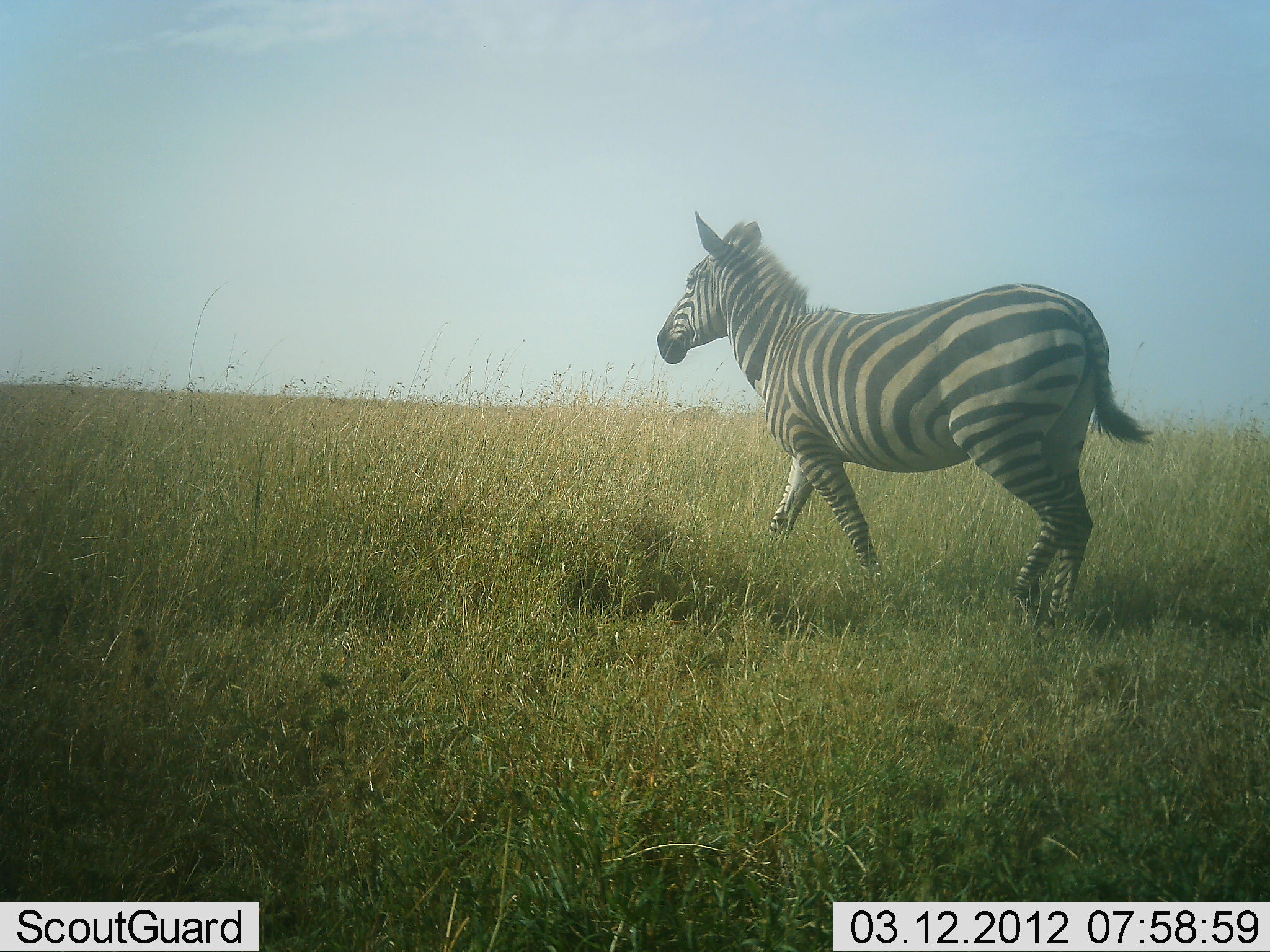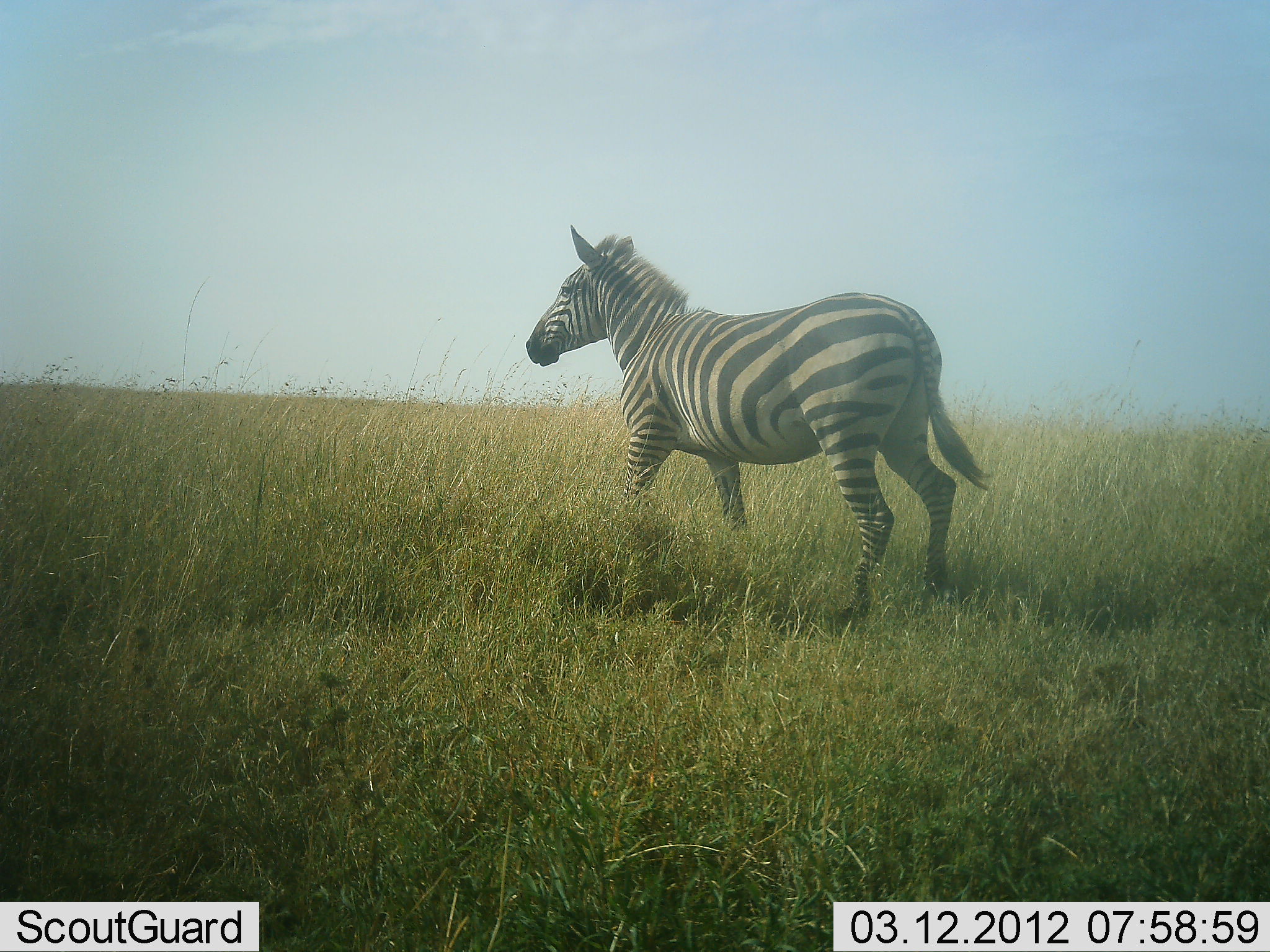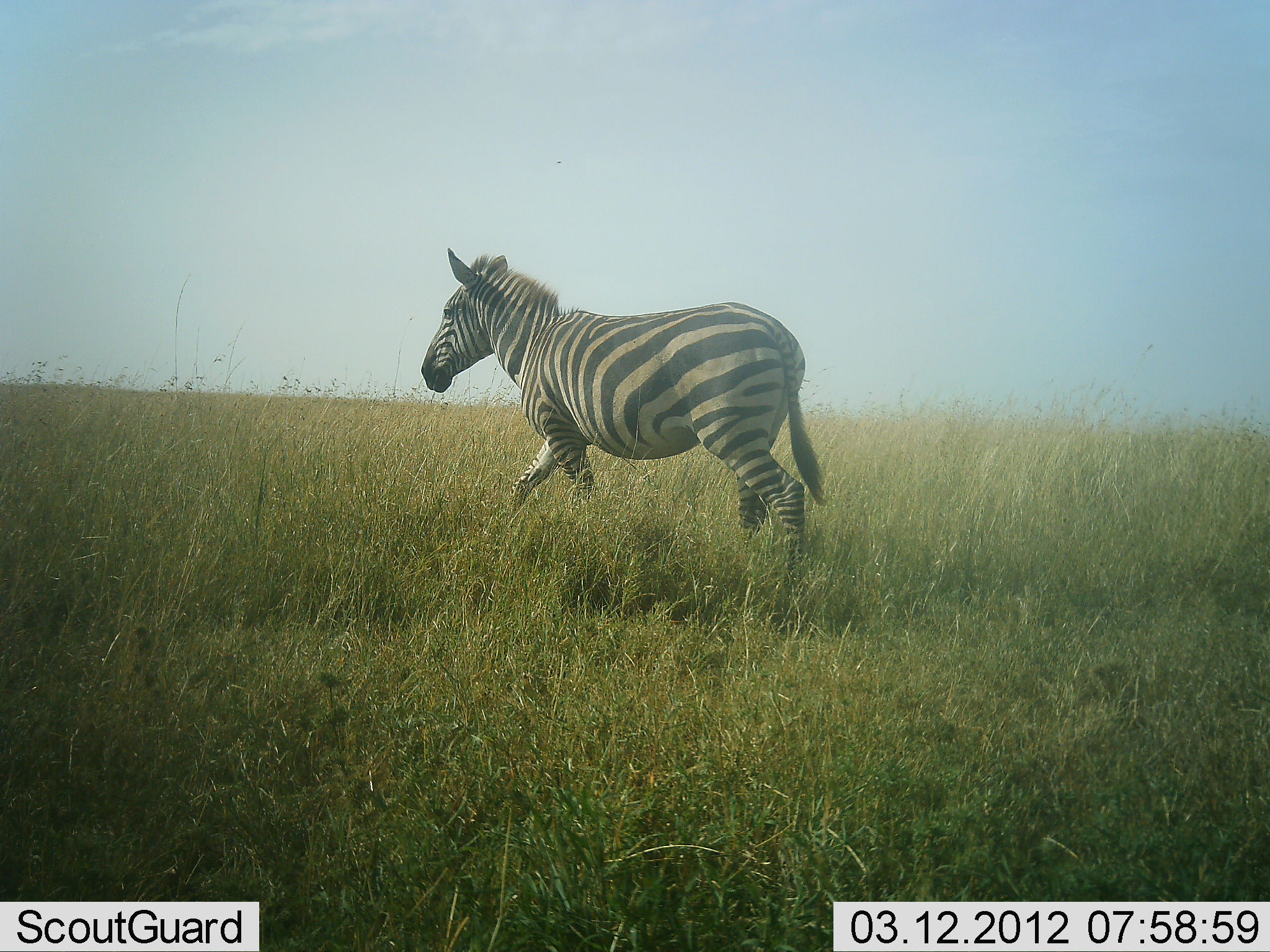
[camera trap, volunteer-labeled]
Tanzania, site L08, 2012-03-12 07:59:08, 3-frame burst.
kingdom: Animalia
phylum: Chordata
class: Mammalia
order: Perissodactyla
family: Equidae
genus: Equus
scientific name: Equus quagga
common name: plains zebra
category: zebra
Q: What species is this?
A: Zebra (plains zebra) (Equus quagga).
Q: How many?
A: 1.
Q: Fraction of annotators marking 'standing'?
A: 8%.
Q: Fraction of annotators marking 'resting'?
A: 0%.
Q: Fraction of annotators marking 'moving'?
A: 100%.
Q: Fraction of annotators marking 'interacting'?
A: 0%.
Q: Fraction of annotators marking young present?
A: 0%.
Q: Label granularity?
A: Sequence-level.